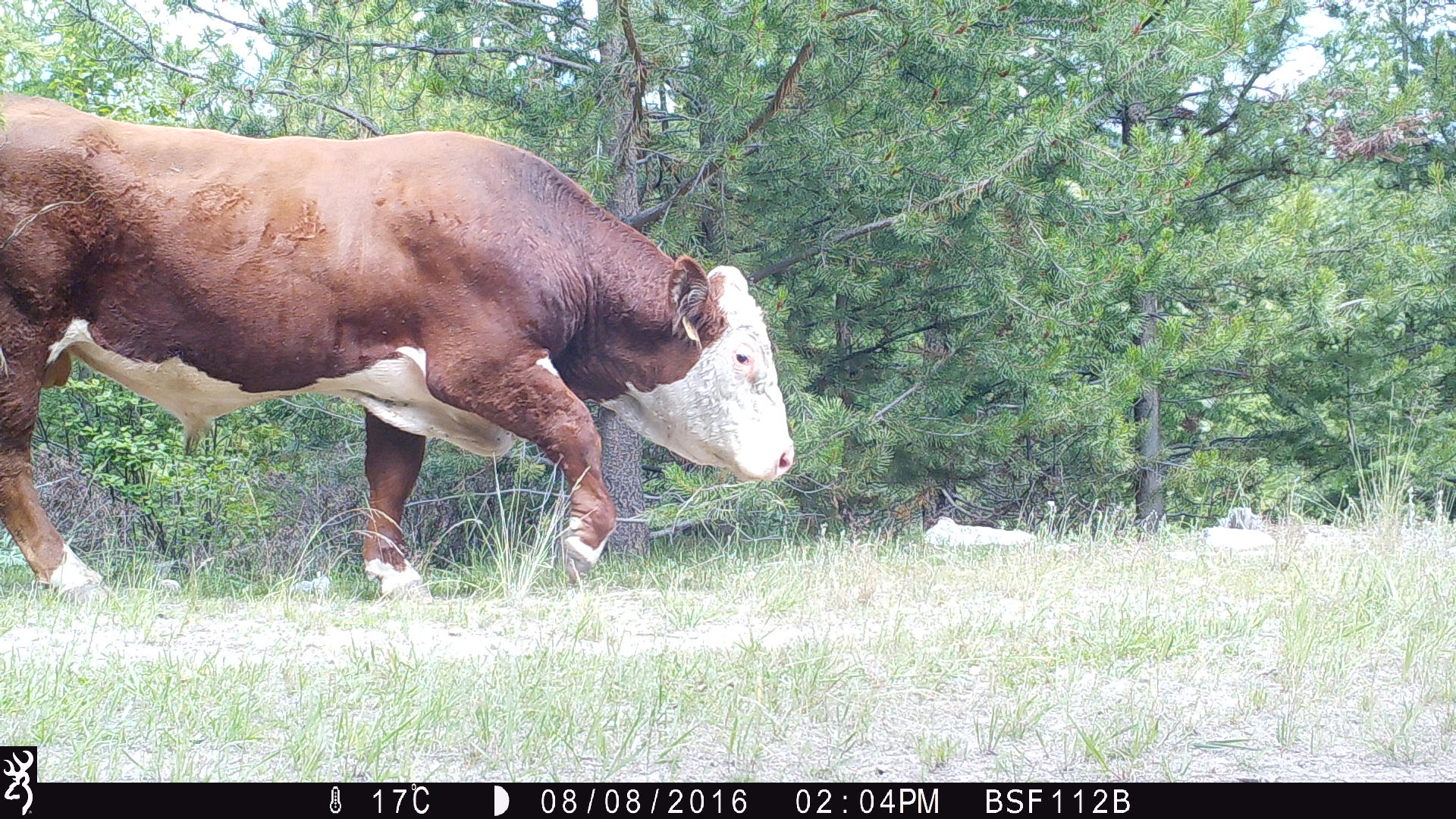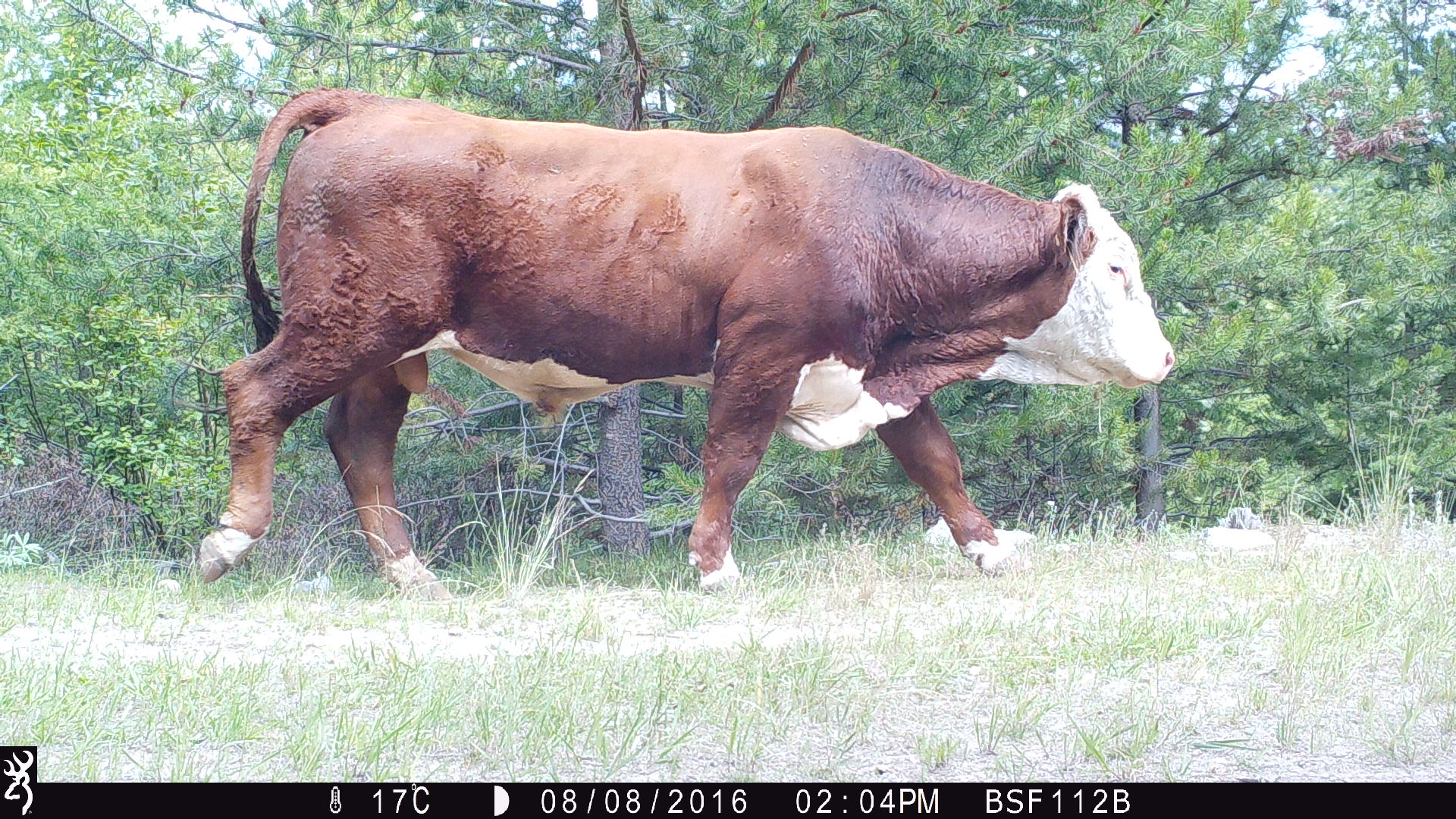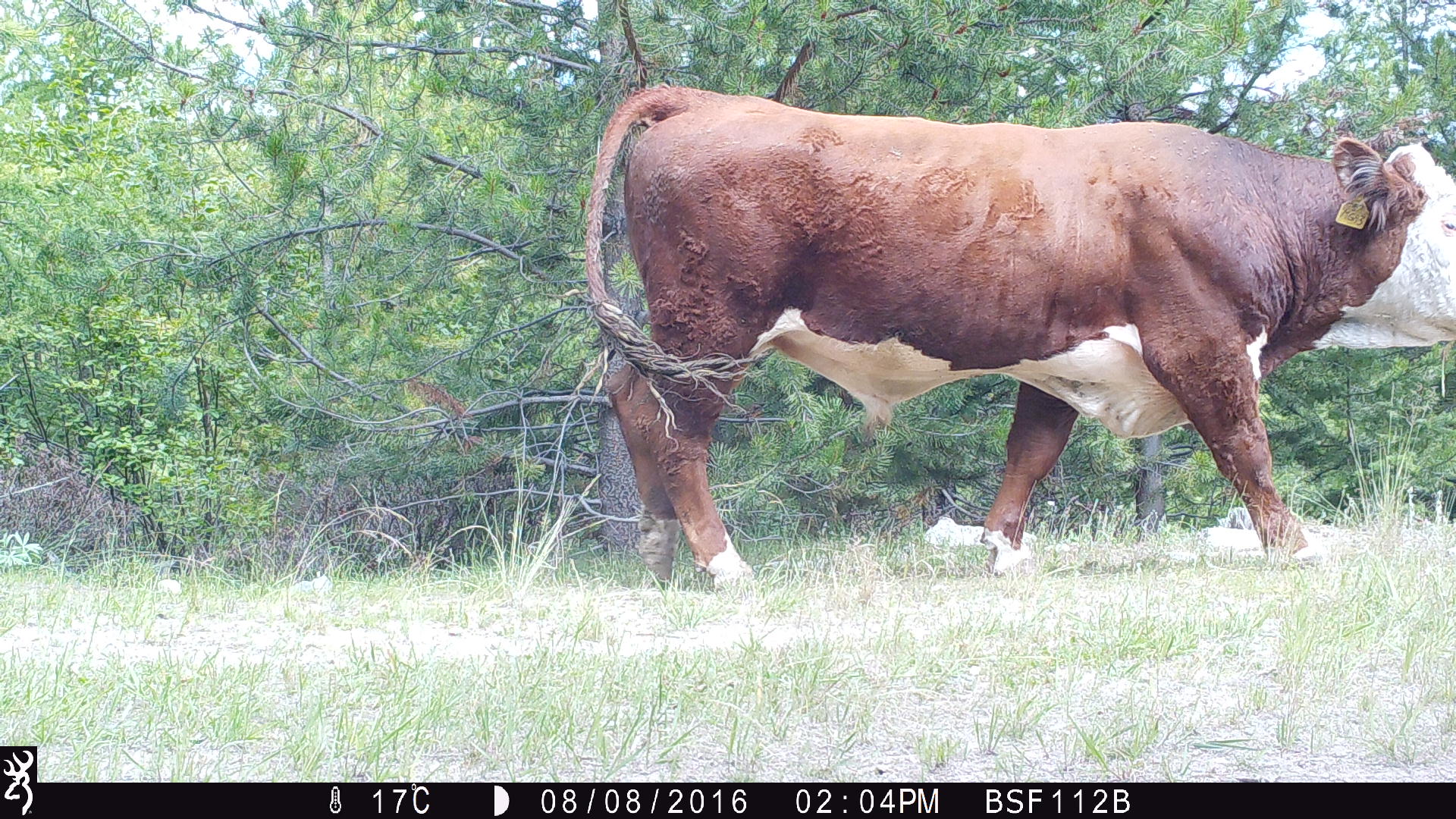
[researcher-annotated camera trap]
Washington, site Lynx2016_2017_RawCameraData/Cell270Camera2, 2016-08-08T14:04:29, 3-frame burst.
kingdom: Animalia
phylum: Chordata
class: Mammalia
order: Artiodactyla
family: Bovidae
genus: Bos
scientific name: Bos taurus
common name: domestic cattle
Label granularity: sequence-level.